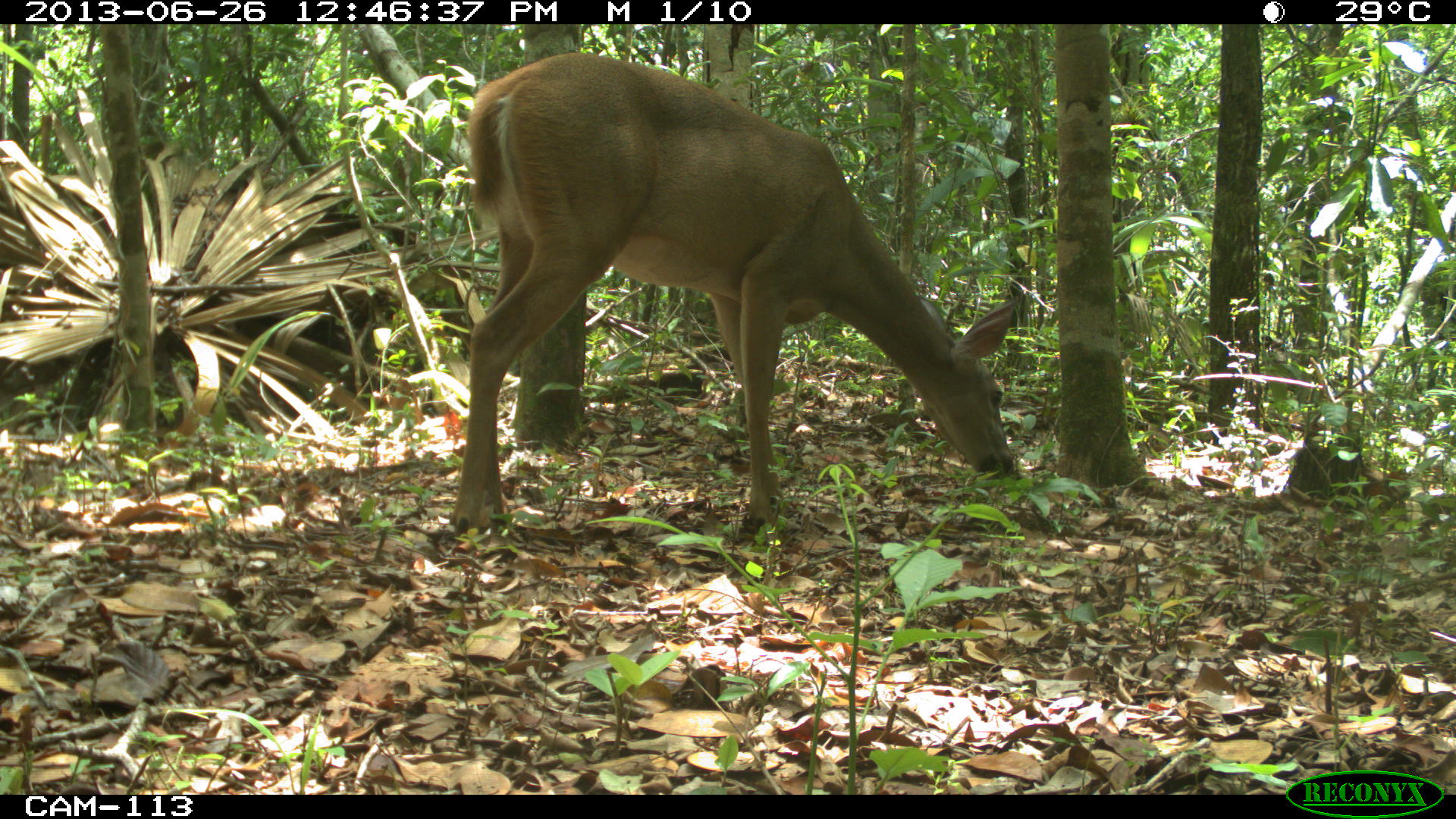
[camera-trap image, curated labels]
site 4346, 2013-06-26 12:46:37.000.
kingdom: Animalia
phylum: Chordata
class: Mammalia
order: Artiodactyla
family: Cervidae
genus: Odocoileus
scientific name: Odocoileus virginianus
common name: white-tailed deer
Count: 1.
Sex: female.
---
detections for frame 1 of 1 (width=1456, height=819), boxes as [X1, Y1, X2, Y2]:
odocoileus virginianus: [451, 52, 1016, 531]